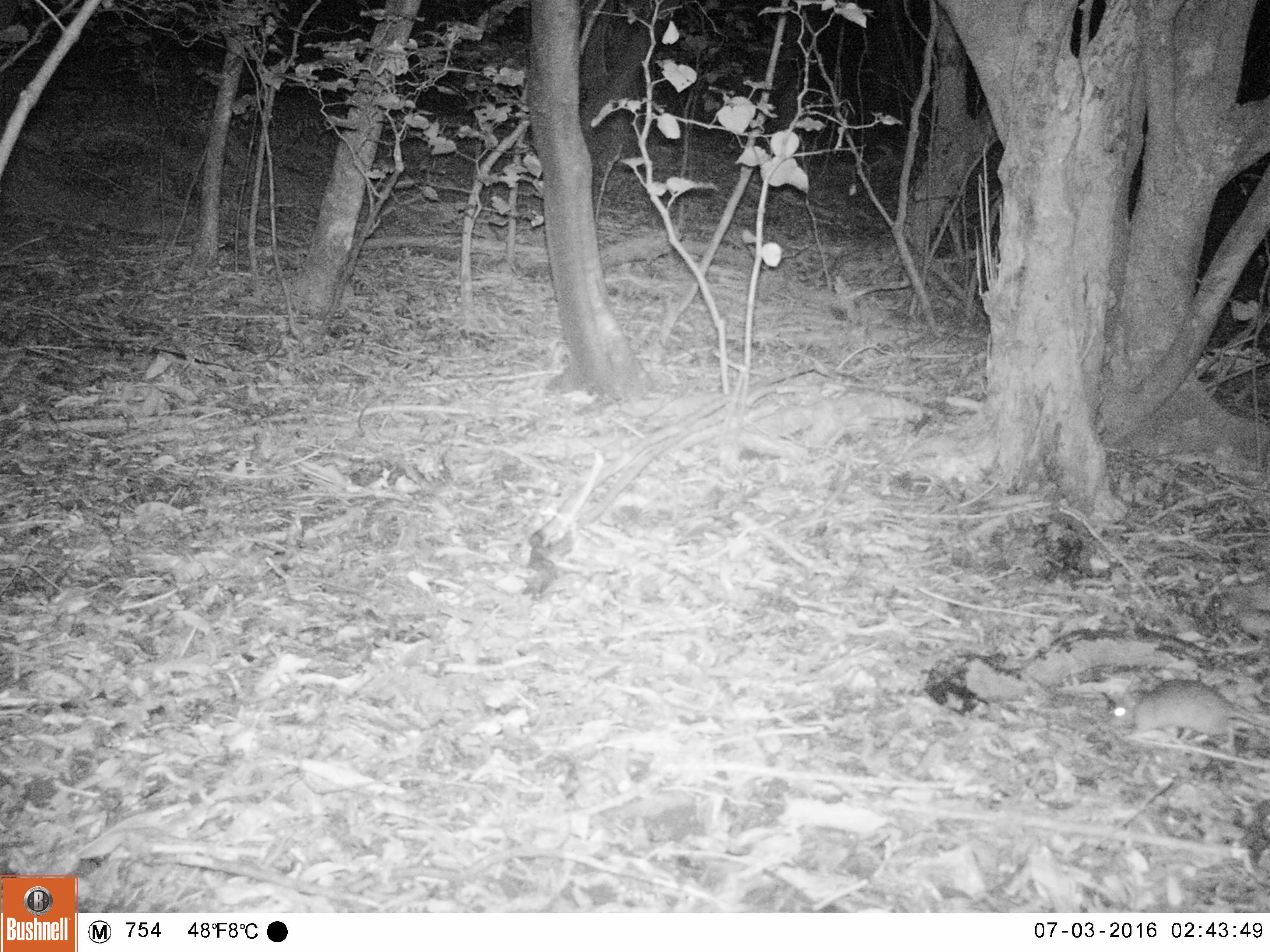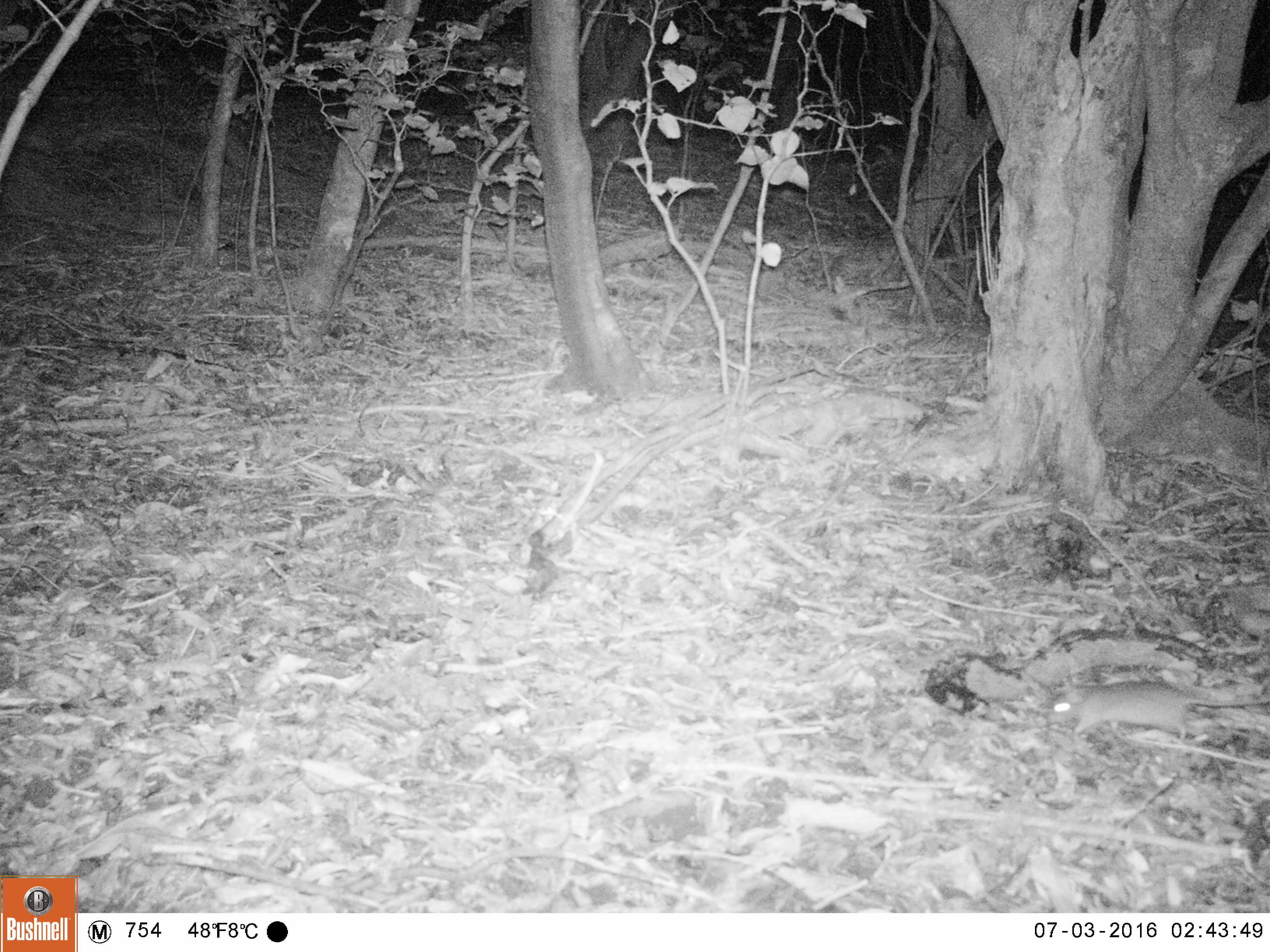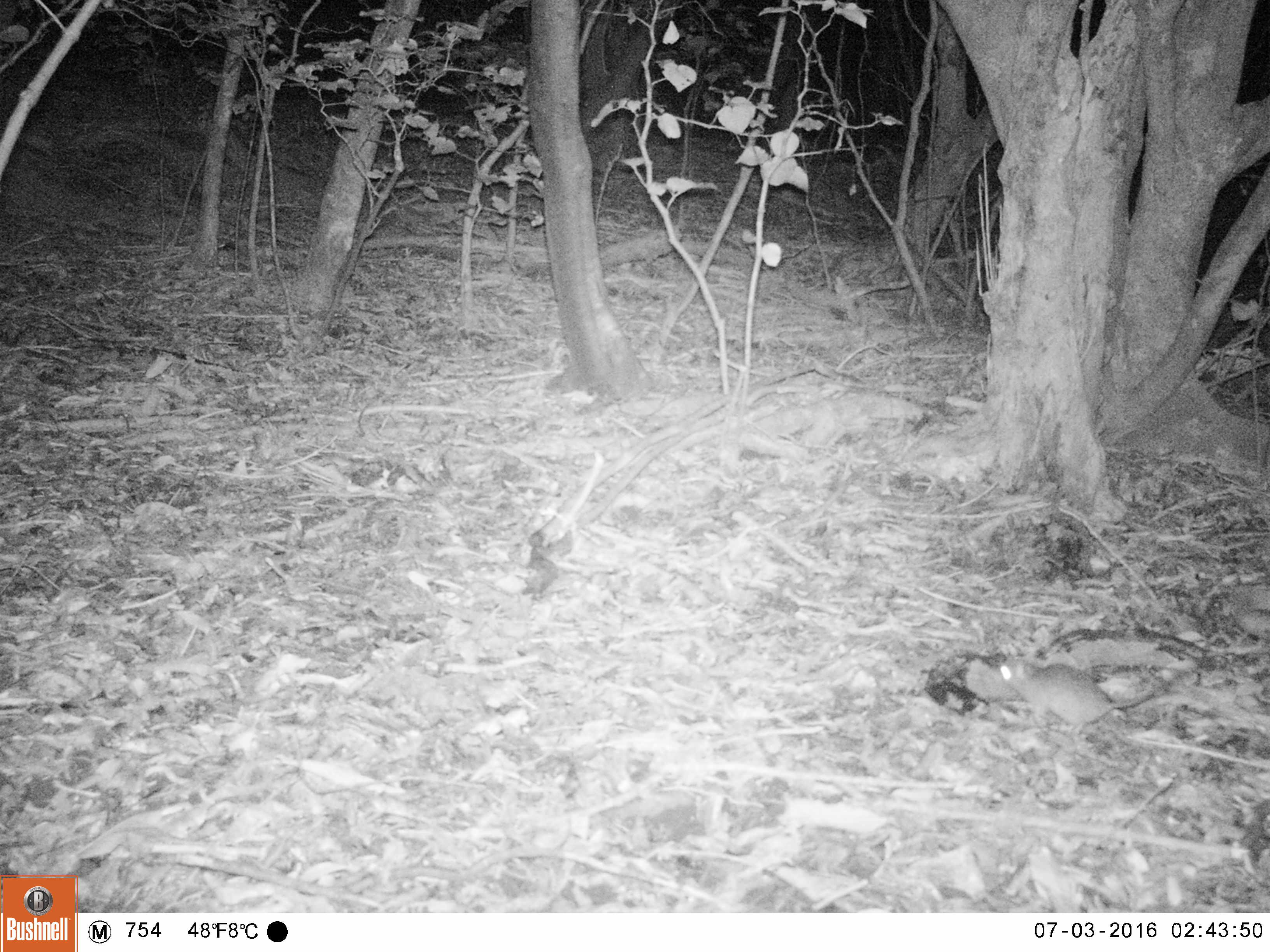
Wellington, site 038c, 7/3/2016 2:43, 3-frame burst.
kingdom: Animalia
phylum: Chordata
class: Mammalia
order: Rodentia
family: Muridae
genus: Rattus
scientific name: Rattus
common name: rat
Rat (Rattus).